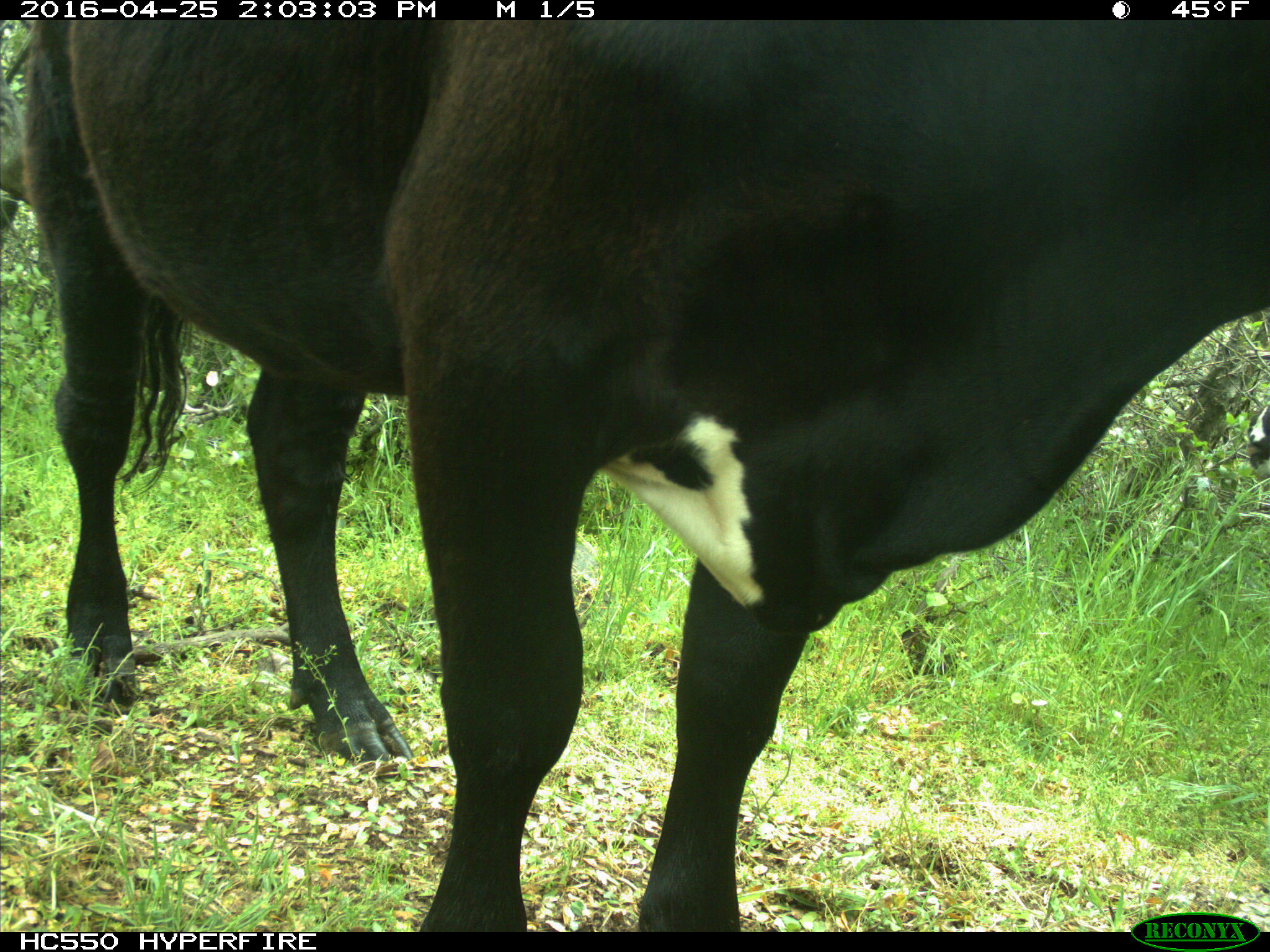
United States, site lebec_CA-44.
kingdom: Animalia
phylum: Chordata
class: Mammalia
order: Artiodactyla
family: Bovidae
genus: Bos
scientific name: Bos taurus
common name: domestic cow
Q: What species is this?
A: Bos taurus (domestic cow).